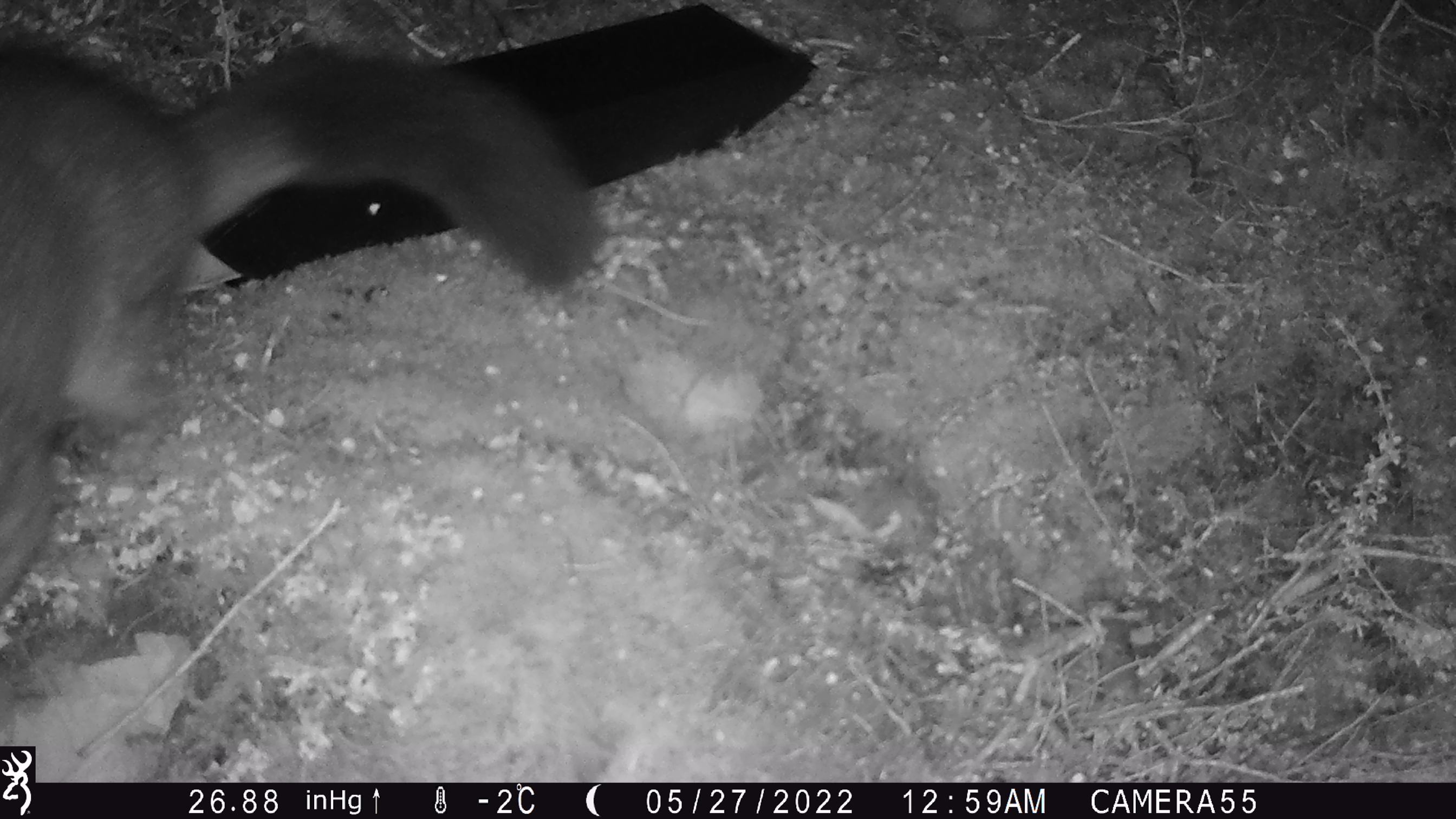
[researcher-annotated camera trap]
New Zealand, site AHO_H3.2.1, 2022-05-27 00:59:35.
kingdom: Animalia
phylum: Chordata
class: Mammalia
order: Diprotodontia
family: Phalangeridae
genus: Trichosurus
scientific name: Trichosurus vulpecula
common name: common brushtail possum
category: possum